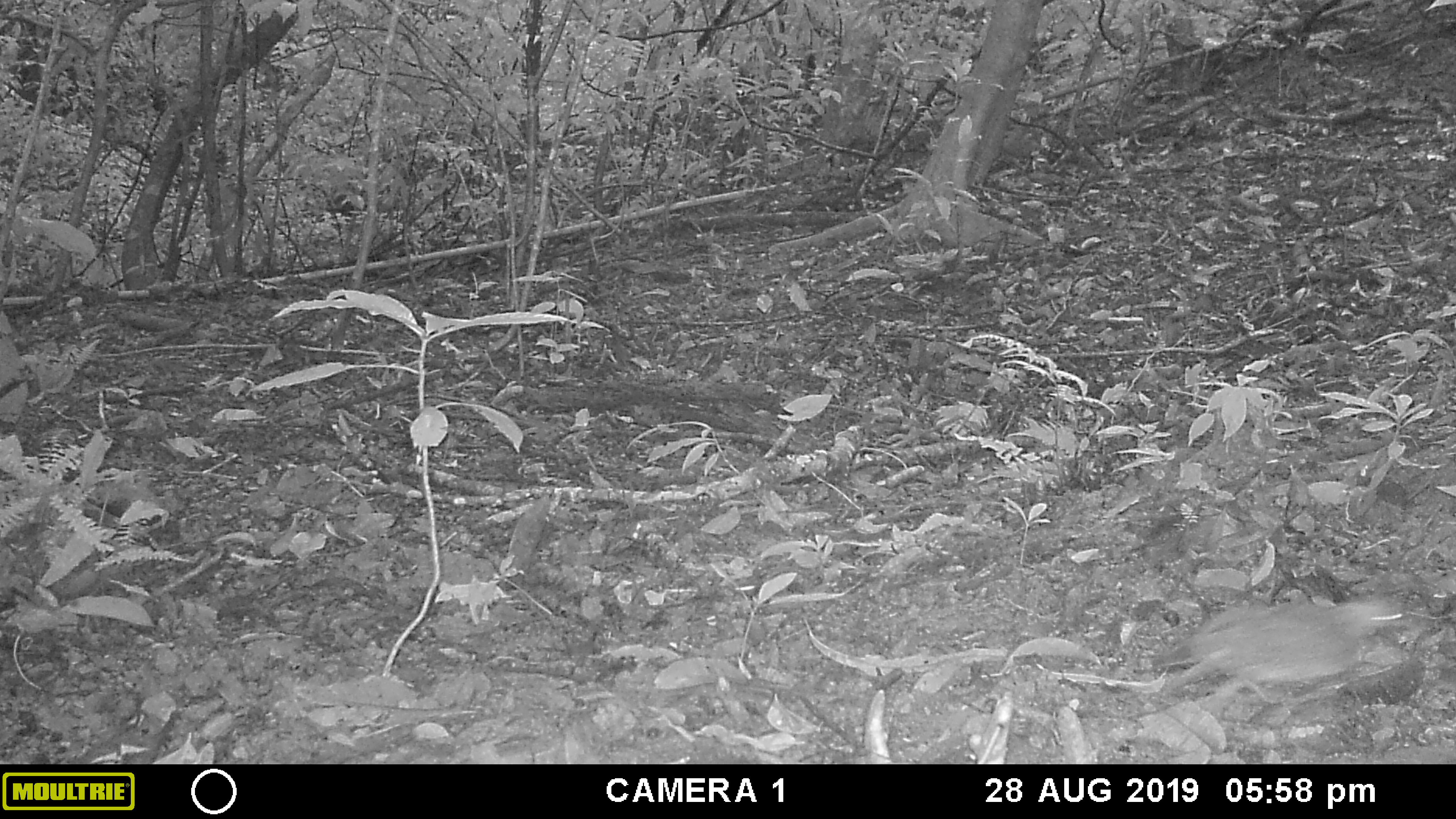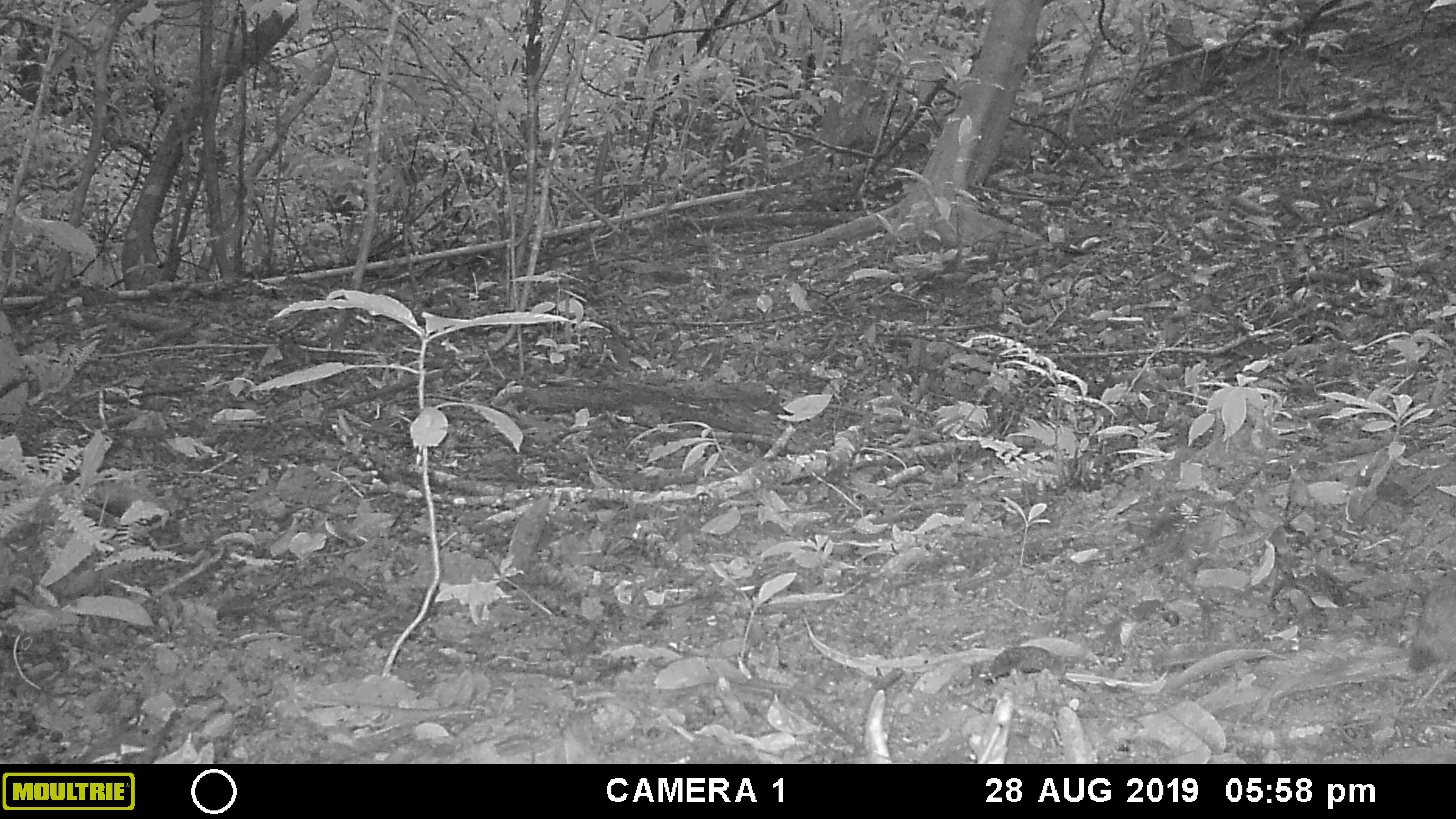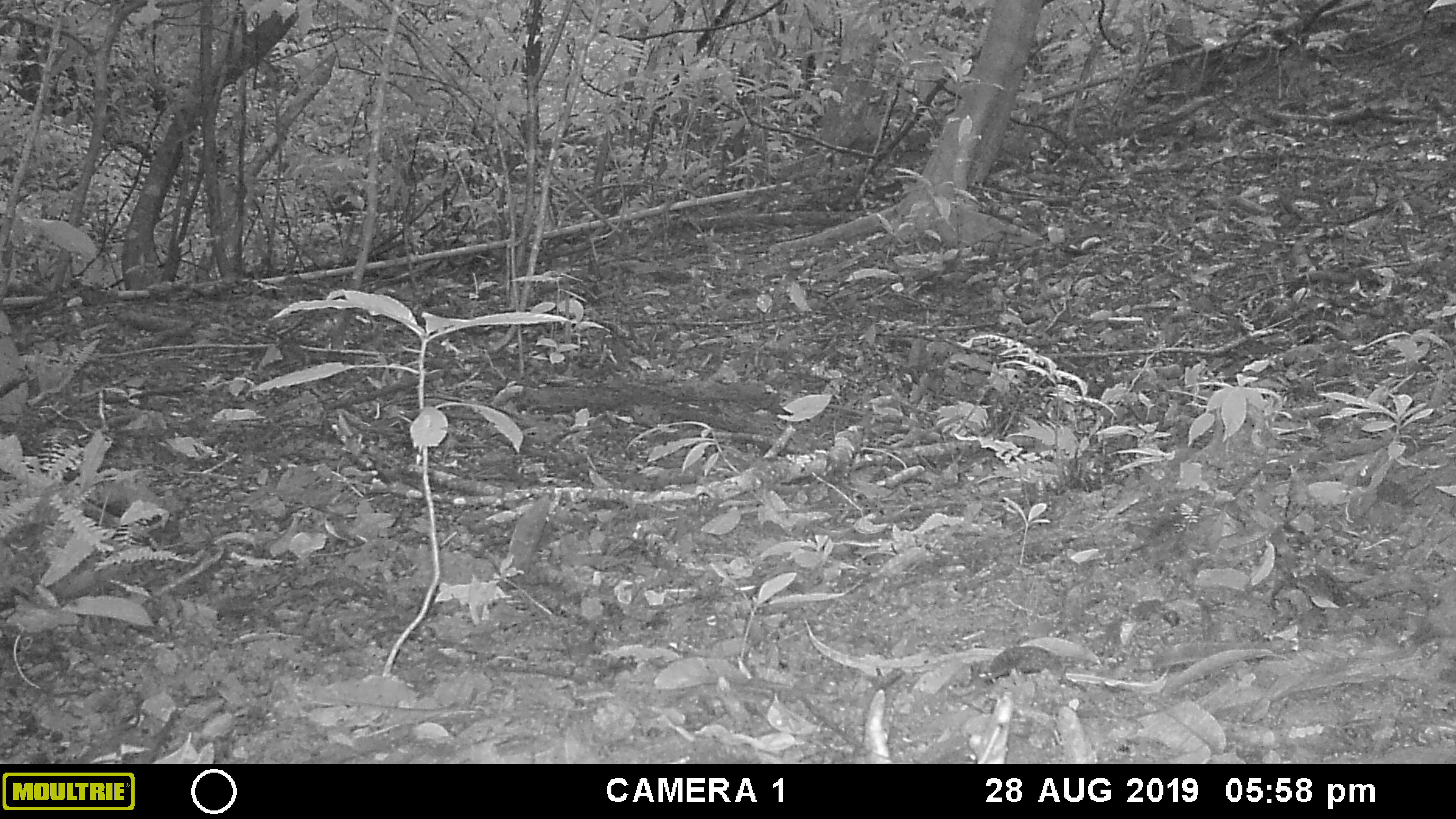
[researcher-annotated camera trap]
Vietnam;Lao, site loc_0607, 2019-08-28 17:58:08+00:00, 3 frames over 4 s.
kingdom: Animalia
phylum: Chordata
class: Aves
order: Galliformes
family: Phasianidae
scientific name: Phasianidae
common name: partridge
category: unidentified partridge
Unidentified partridge (partridge) (Phasianidae). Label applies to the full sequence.